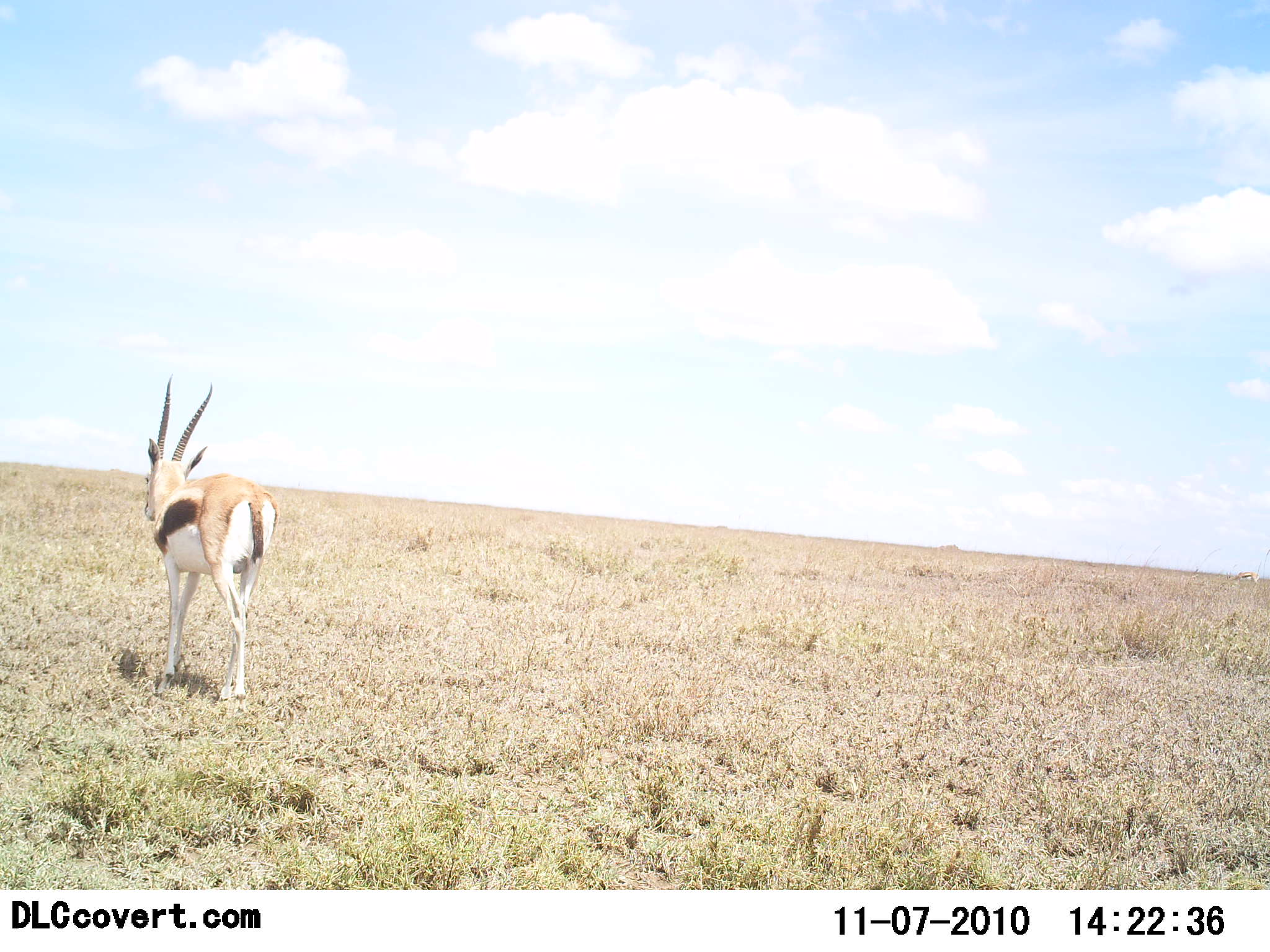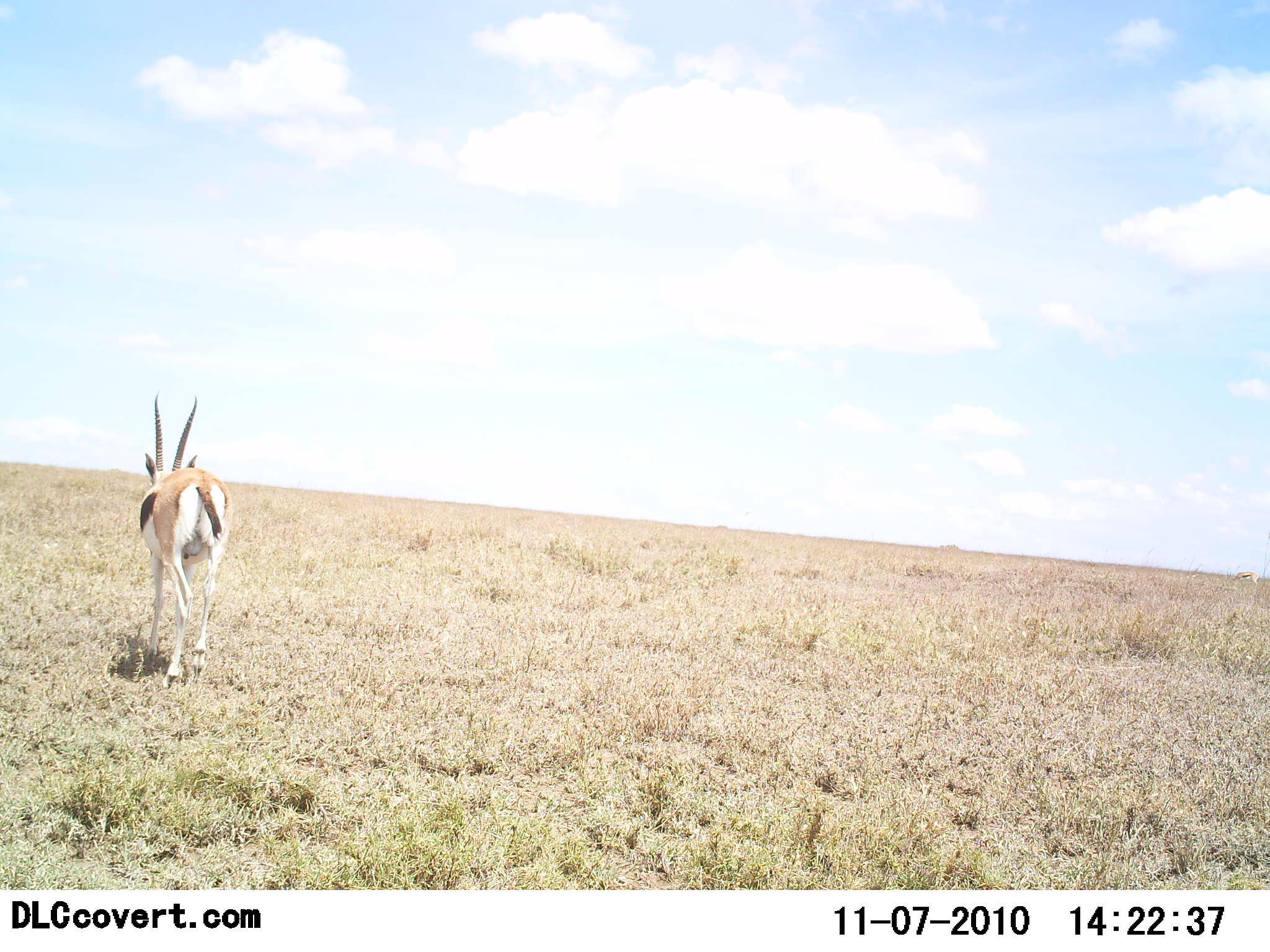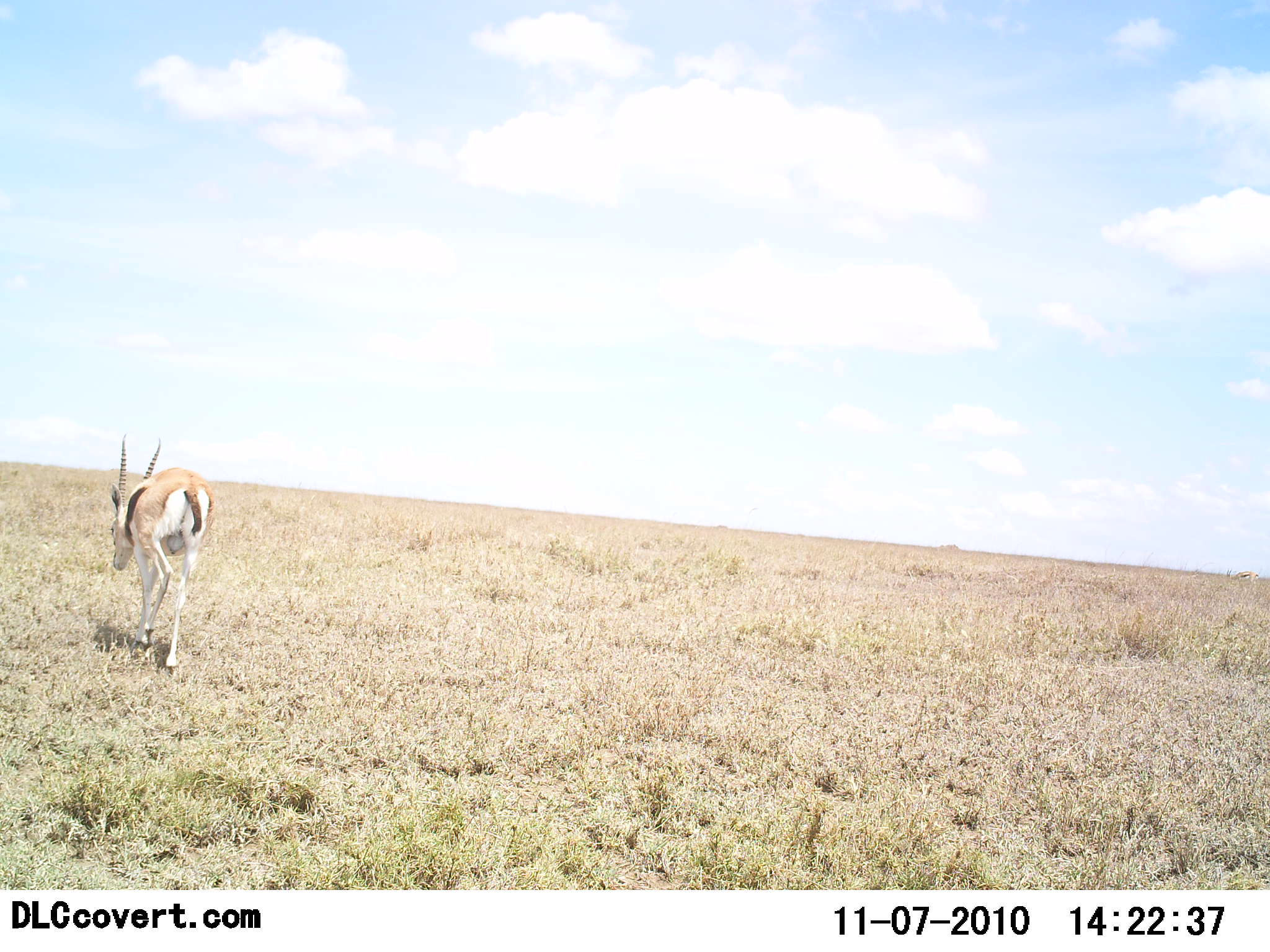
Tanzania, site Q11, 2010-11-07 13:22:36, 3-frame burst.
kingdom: Animalia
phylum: Chordata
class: Mammalia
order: Artiodactyla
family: Bovidae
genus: Eudorcas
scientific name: Eudorcas thomsonii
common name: thomson's gazelle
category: gazellethomsons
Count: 1.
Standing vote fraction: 0%.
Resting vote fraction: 0%.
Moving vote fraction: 100%.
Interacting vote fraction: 0%.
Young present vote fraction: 0%.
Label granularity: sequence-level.